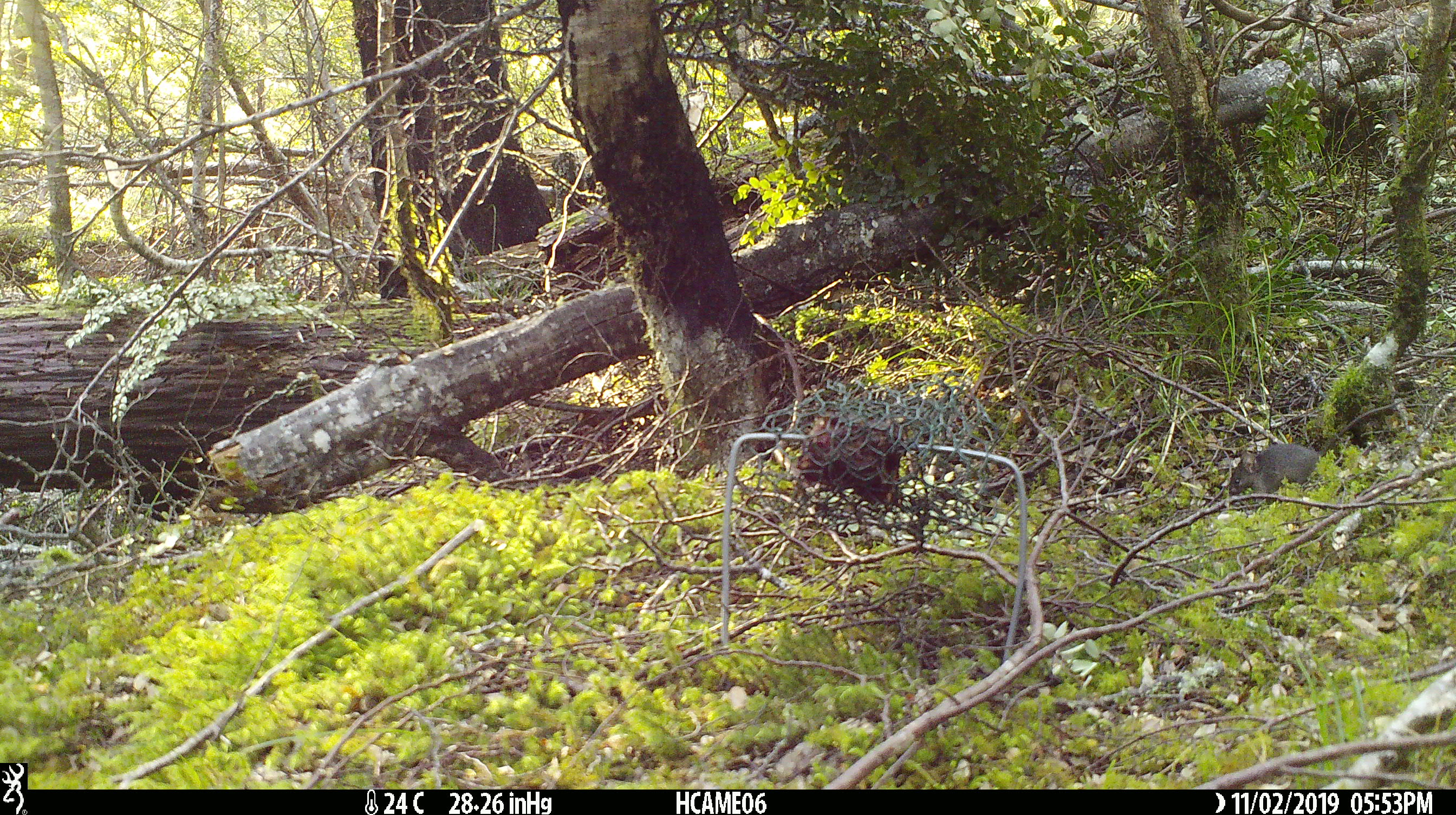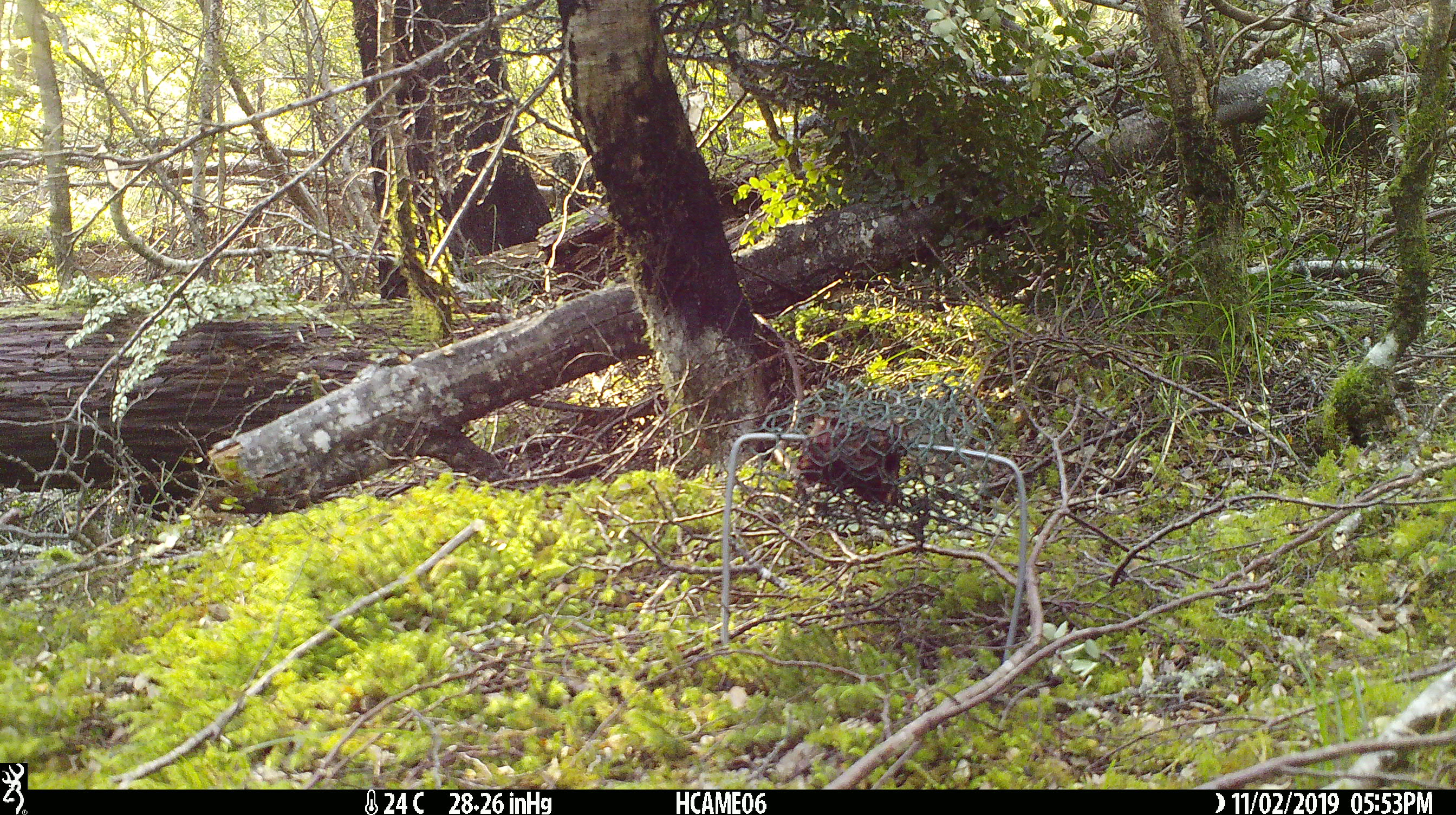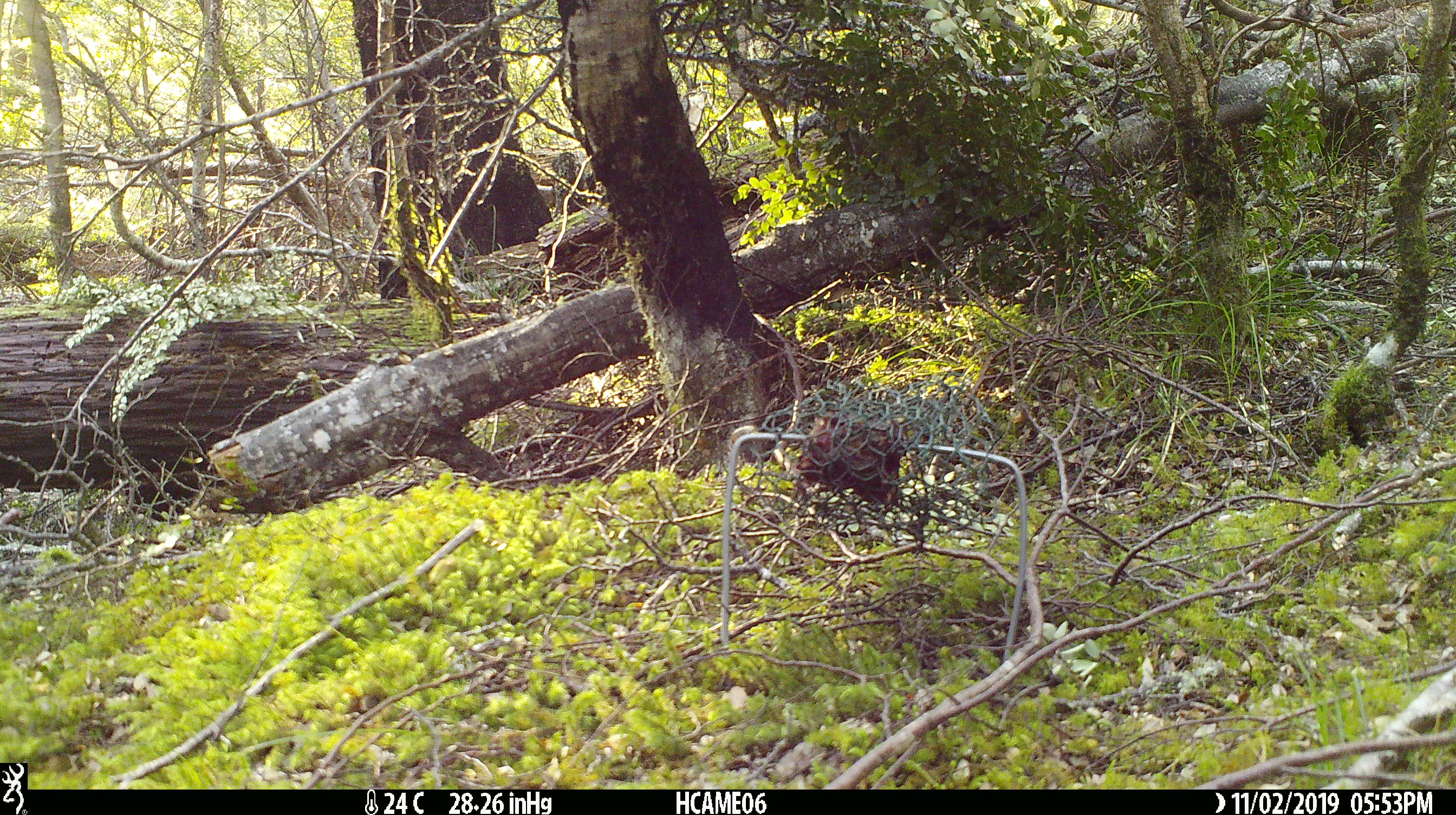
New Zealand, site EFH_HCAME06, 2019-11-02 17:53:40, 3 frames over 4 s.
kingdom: Animalia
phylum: Chordata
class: Mammalia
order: Rodentia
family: Muridae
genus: Mus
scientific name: Mus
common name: mouse